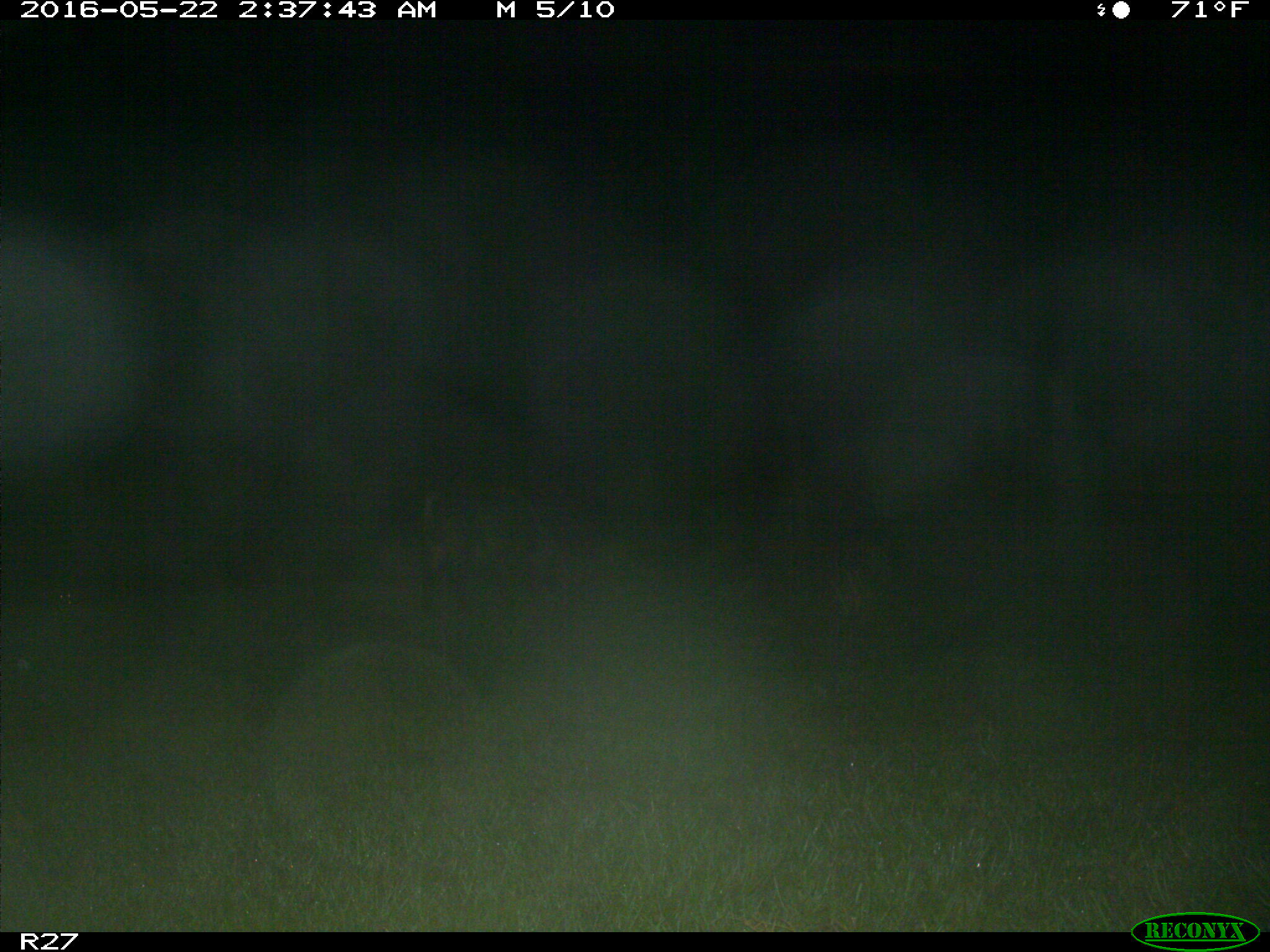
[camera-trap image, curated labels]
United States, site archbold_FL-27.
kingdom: Animalia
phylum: Chordata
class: Mammalia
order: Artiodactyla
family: Suidae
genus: Sus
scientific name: Sus scrofa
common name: wild boar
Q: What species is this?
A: Sus scrofa (wild boar).